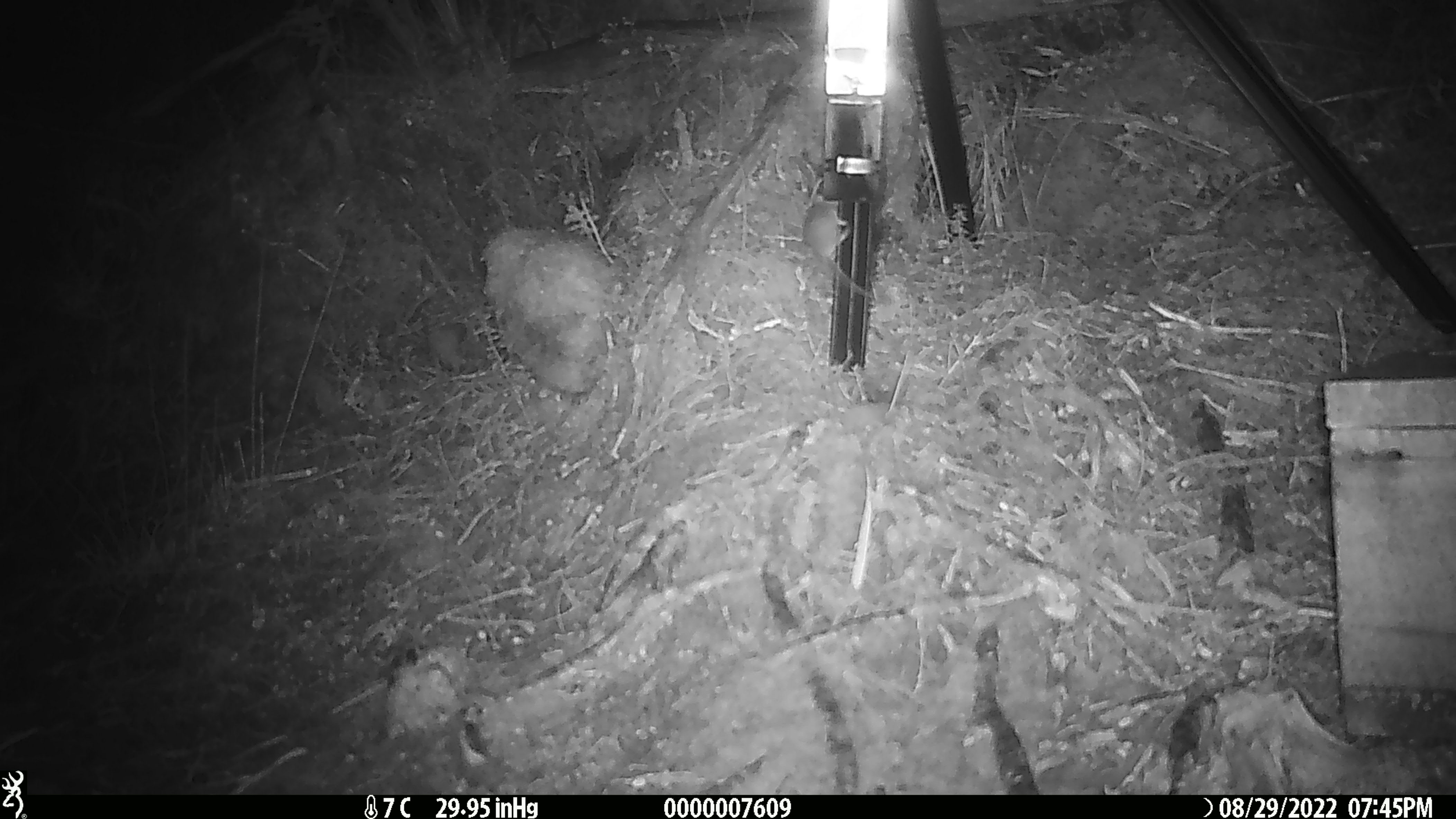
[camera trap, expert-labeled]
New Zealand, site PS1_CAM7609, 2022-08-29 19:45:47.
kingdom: Animalia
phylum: Chordata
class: Mammalia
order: Rodentia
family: Muridae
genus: Mus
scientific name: Mus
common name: mouse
Mouse (Mus).